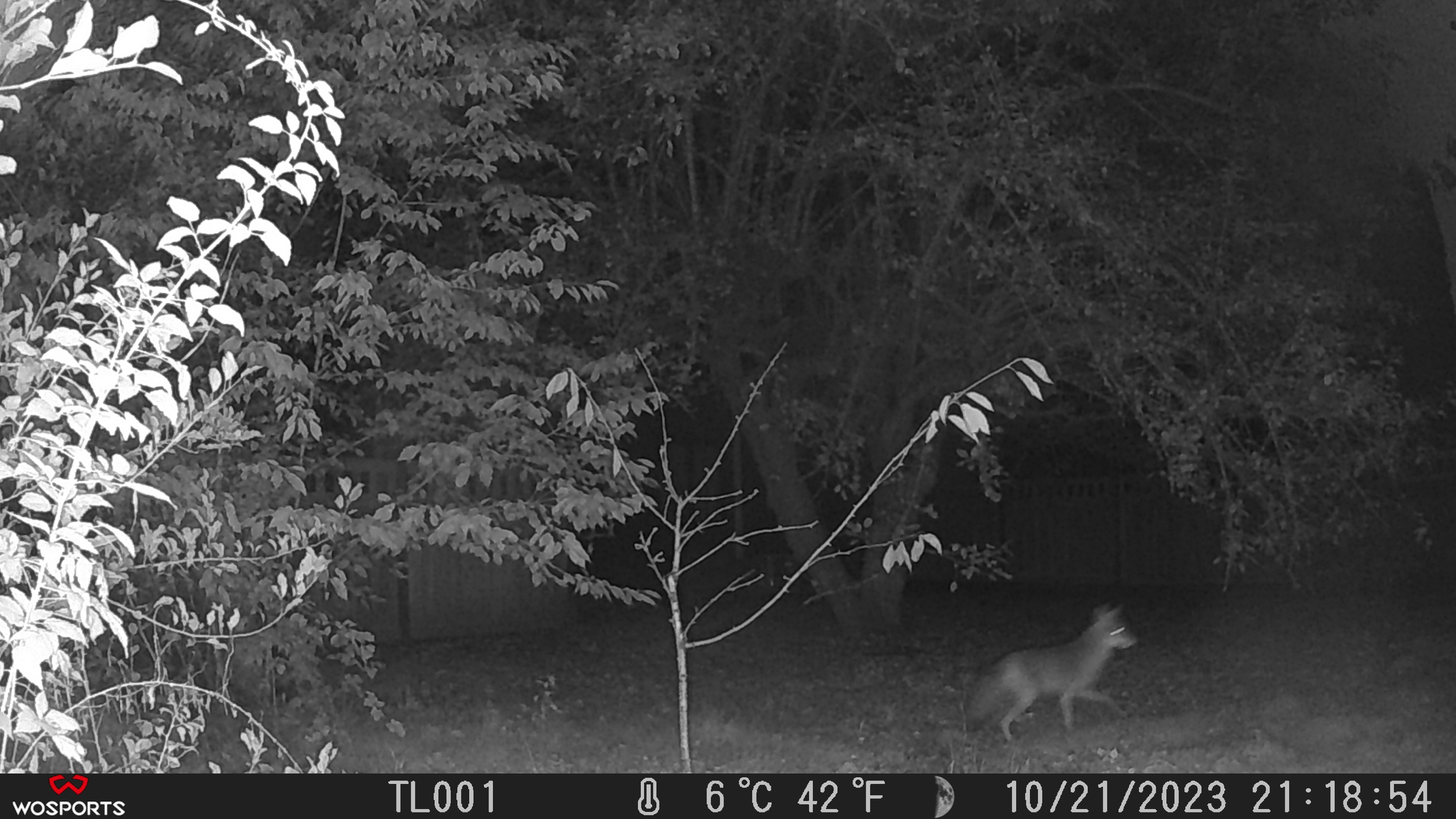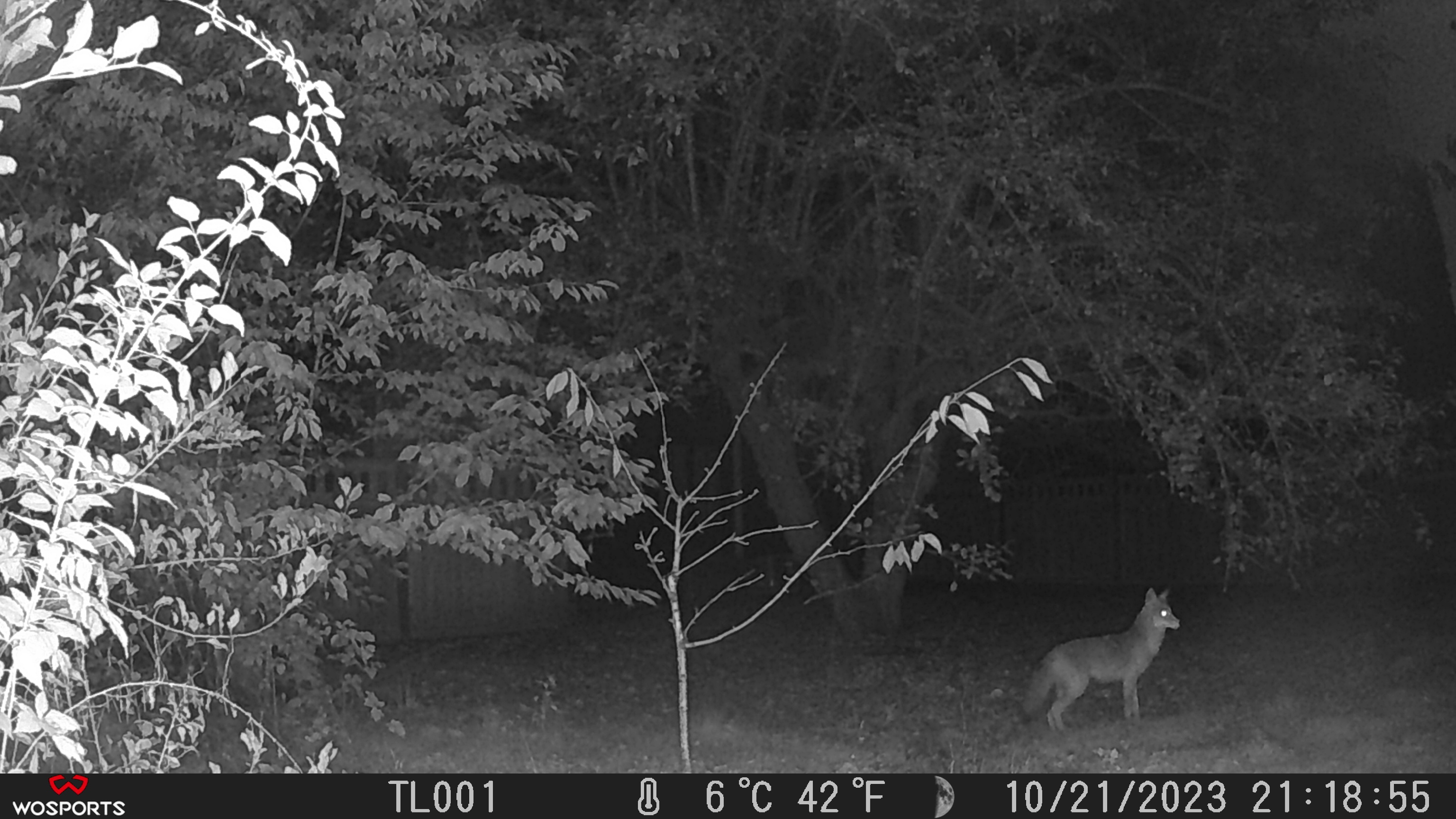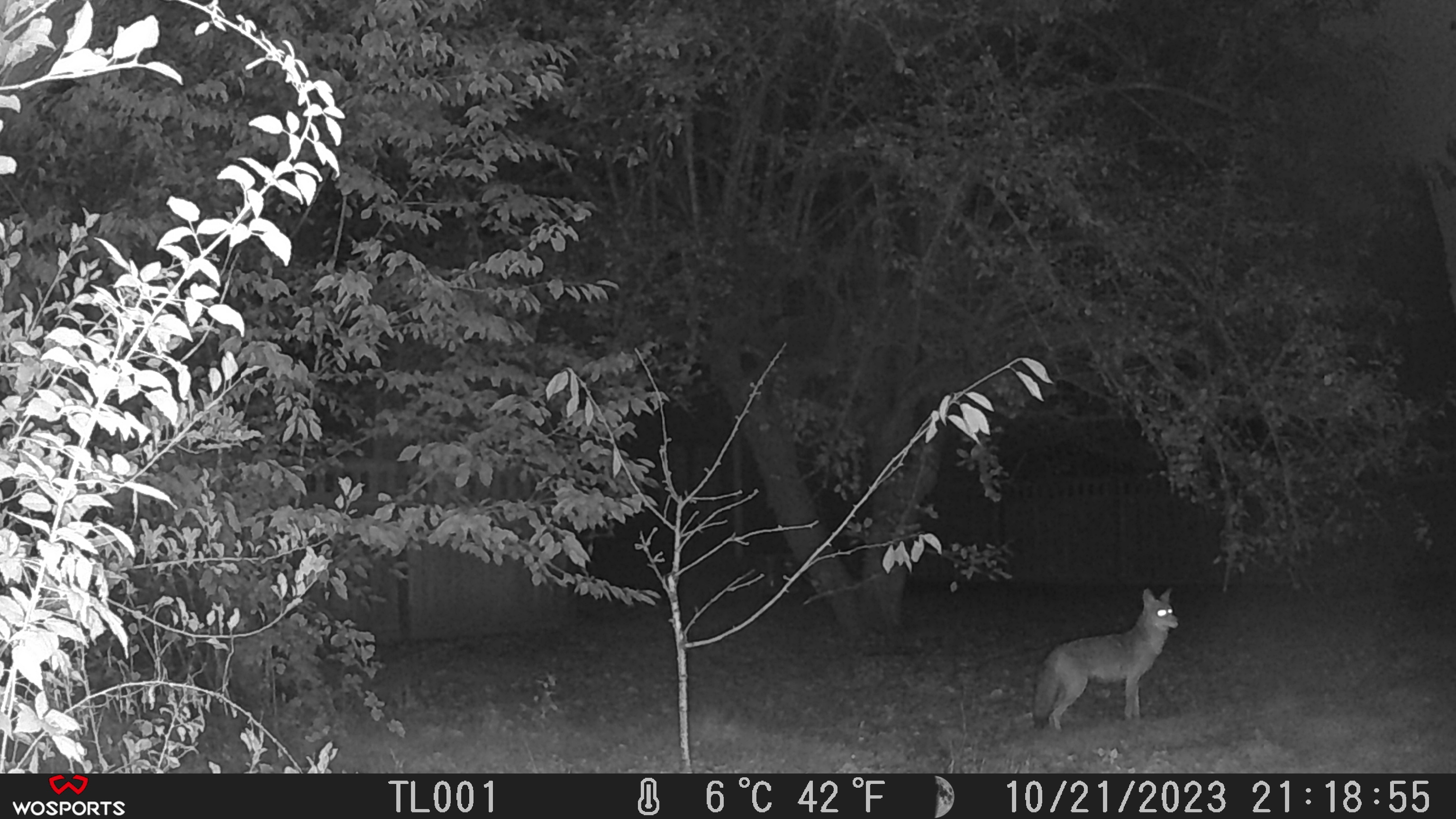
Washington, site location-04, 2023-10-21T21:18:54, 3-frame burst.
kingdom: Animalia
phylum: Chordata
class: Mammalia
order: Carnivora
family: Canidae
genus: Canis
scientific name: Canis latrans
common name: coyote